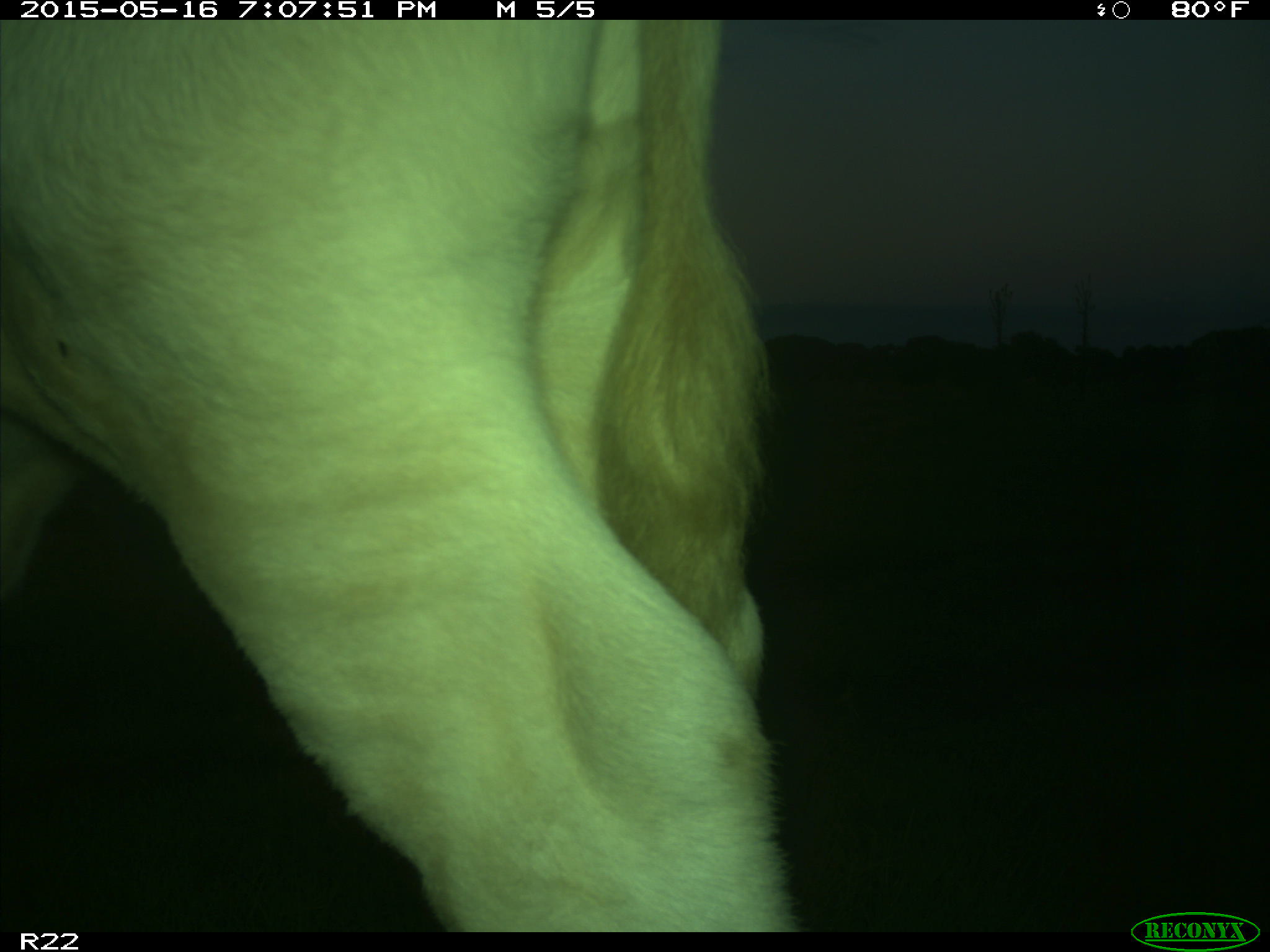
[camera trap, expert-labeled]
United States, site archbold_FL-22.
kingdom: Animalia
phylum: Chordata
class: Mammalia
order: Artiodactyla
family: Bovidae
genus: Bos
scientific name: Bos taurus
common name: domestic cow